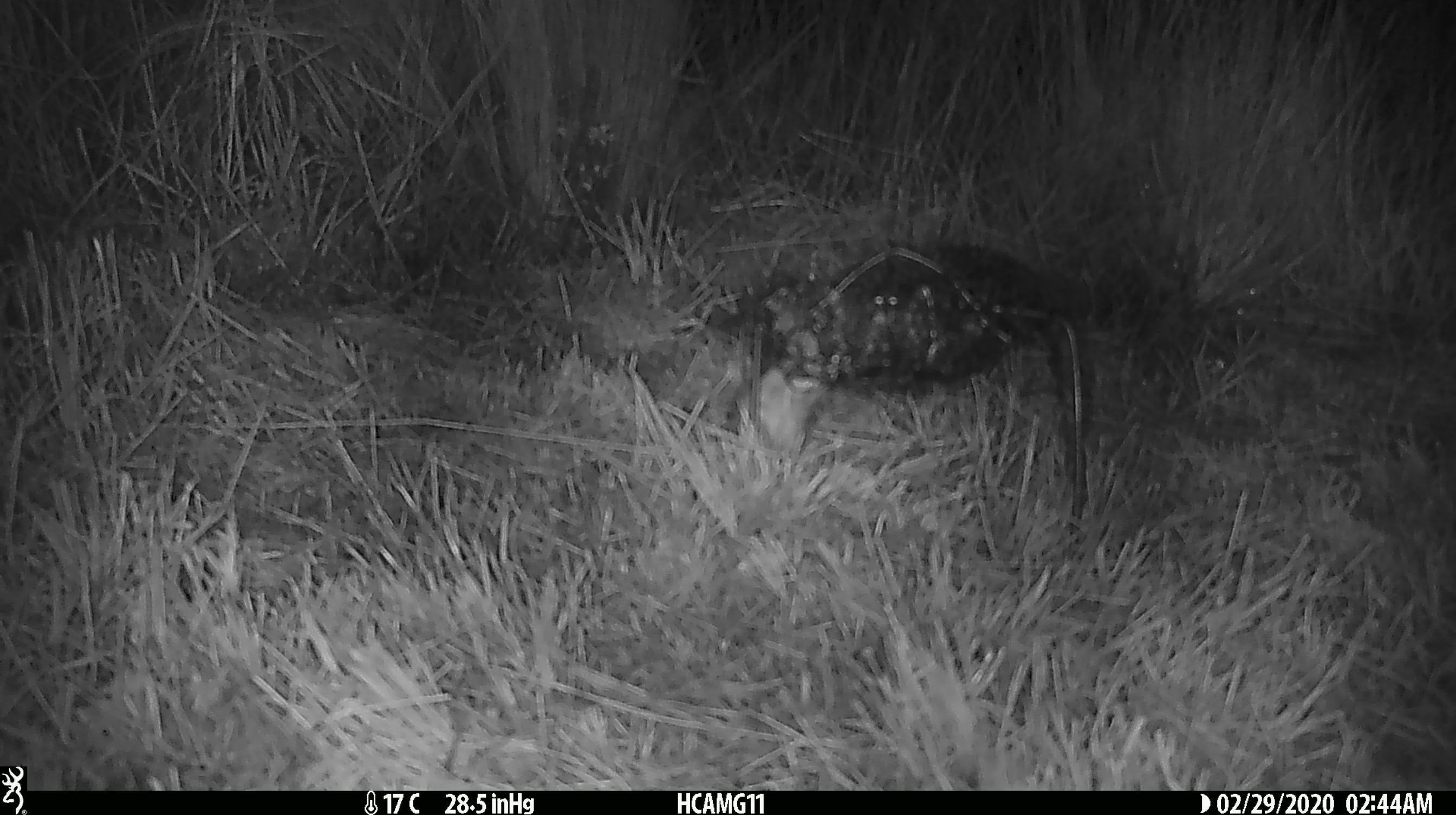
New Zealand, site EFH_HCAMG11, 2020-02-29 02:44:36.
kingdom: Animalia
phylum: Chordata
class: Mammalia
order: Rodentia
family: Muridae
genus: Mus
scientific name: Mus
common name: mouse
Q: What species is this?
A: Mouse (Mus).